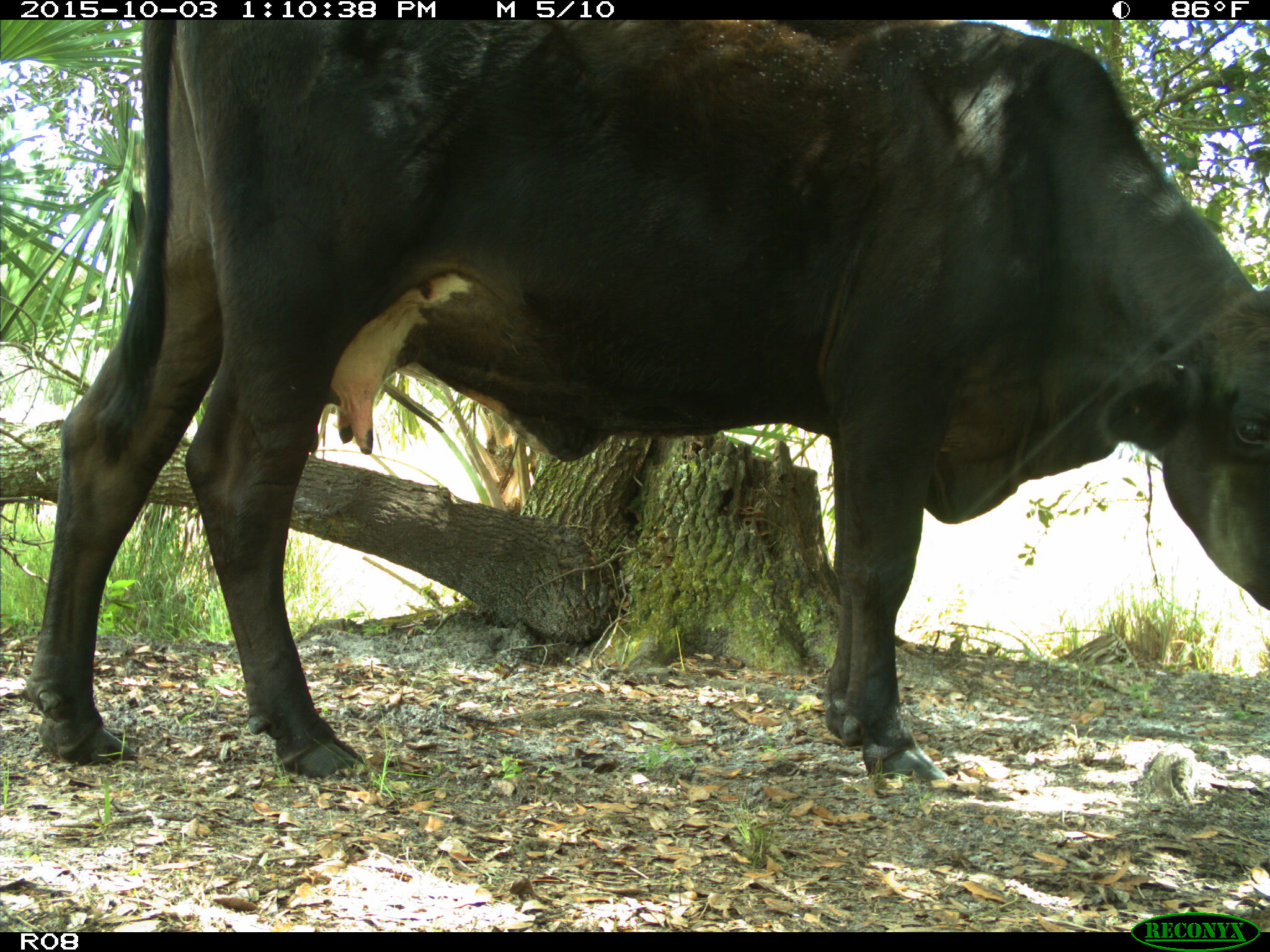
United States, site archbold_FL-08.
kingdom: Animalia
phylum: Chordata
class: Mammalia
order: Artiodactyla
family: Bovidae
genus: Bos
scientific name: Bos taurus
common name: domestic cow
Bos taurus (domestic cow).